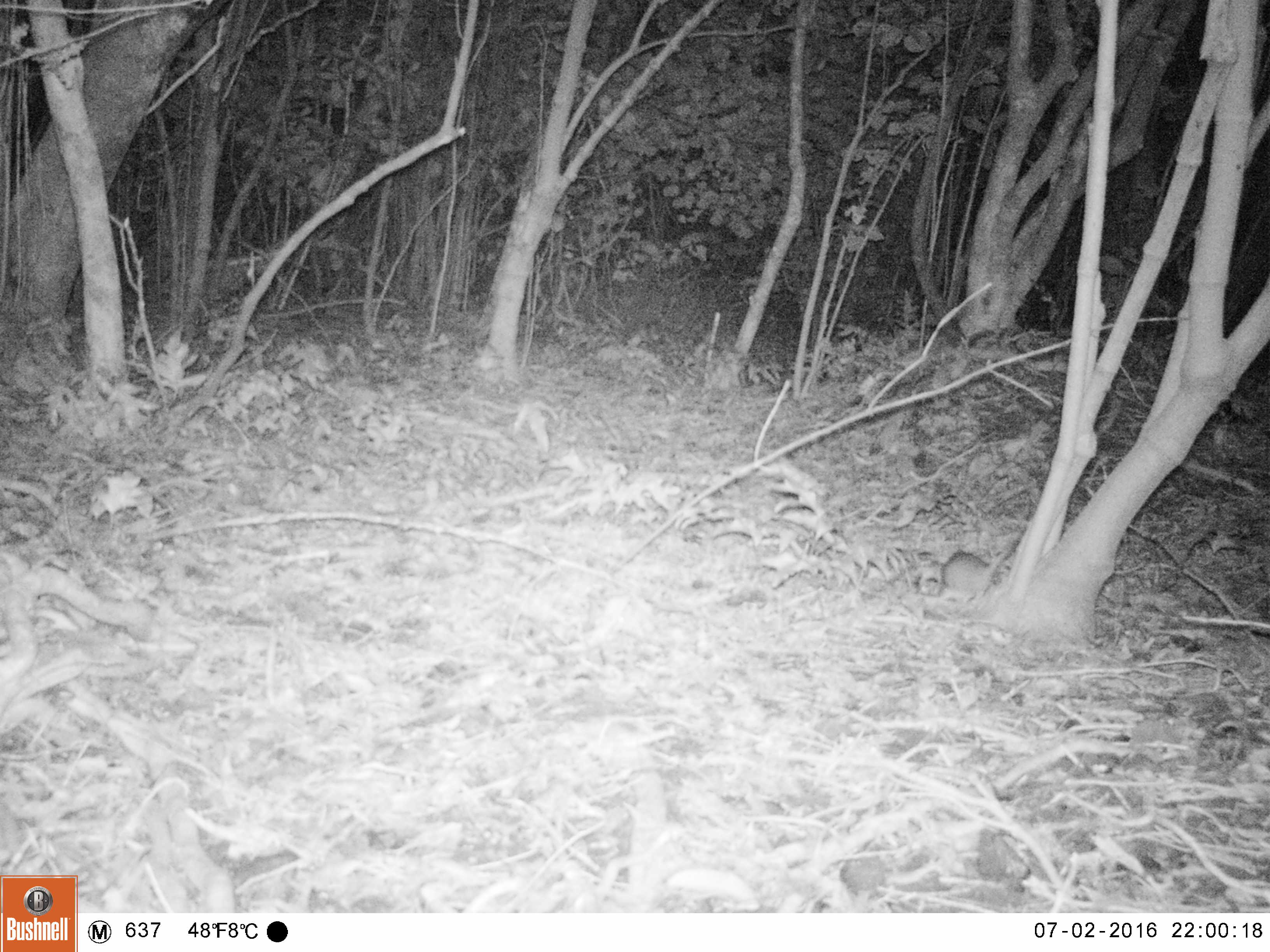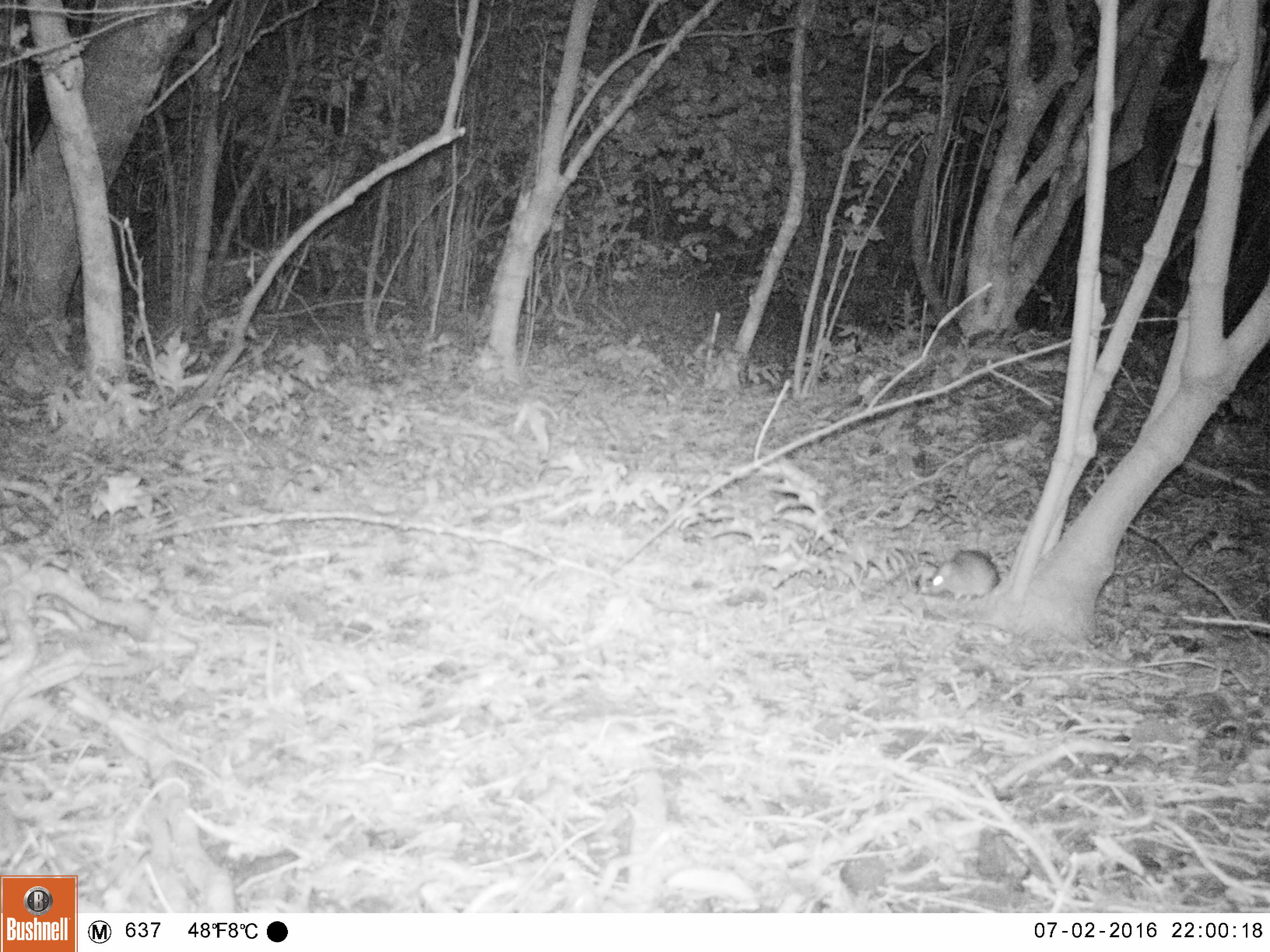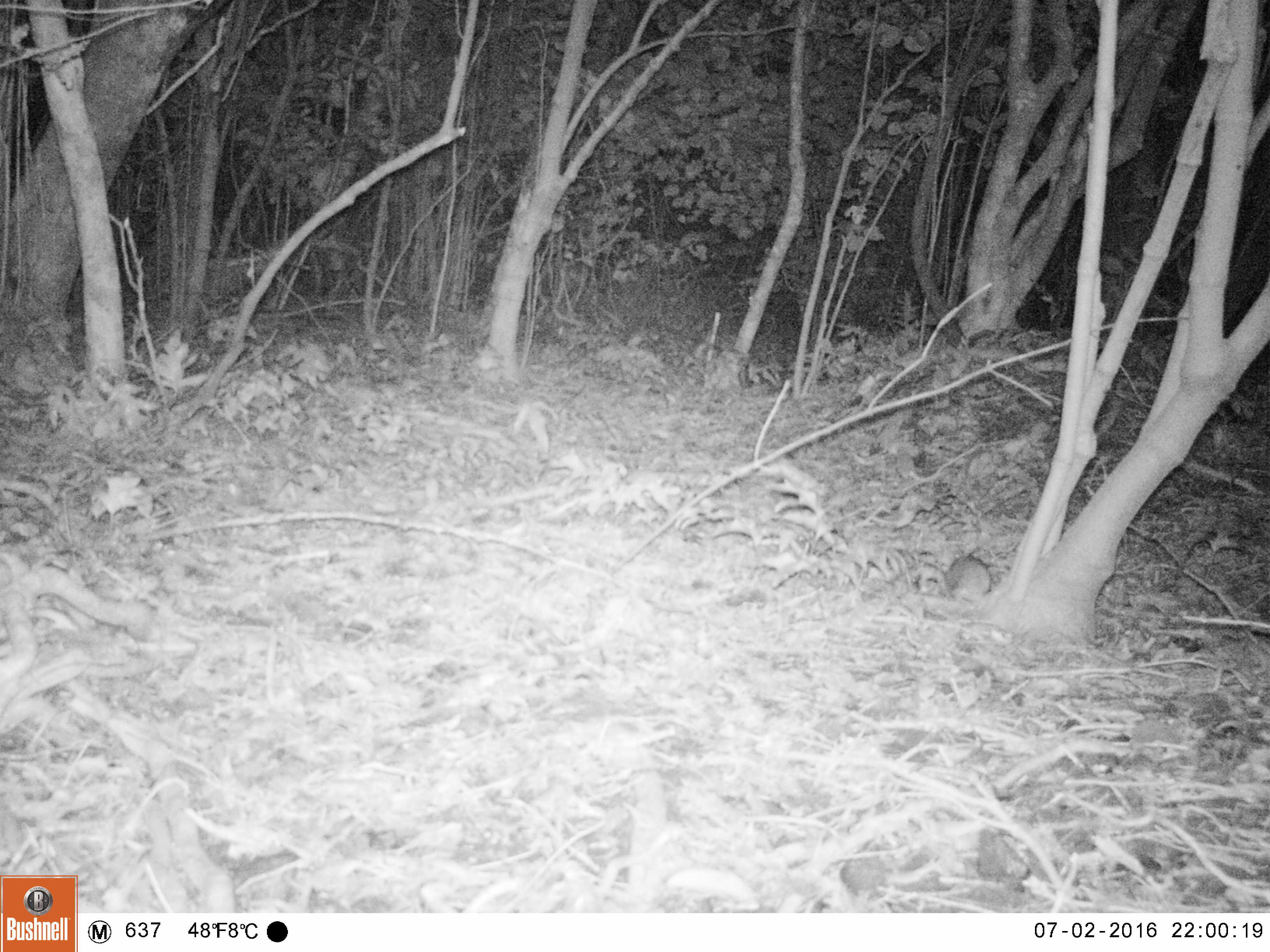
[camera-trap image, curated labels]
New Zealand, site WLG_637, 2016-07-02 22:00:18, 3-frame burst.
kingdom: Animalia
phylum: Chordata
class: Mammalia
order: Rodentia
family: Muridae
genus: Rattus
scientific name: Rattus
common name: rat